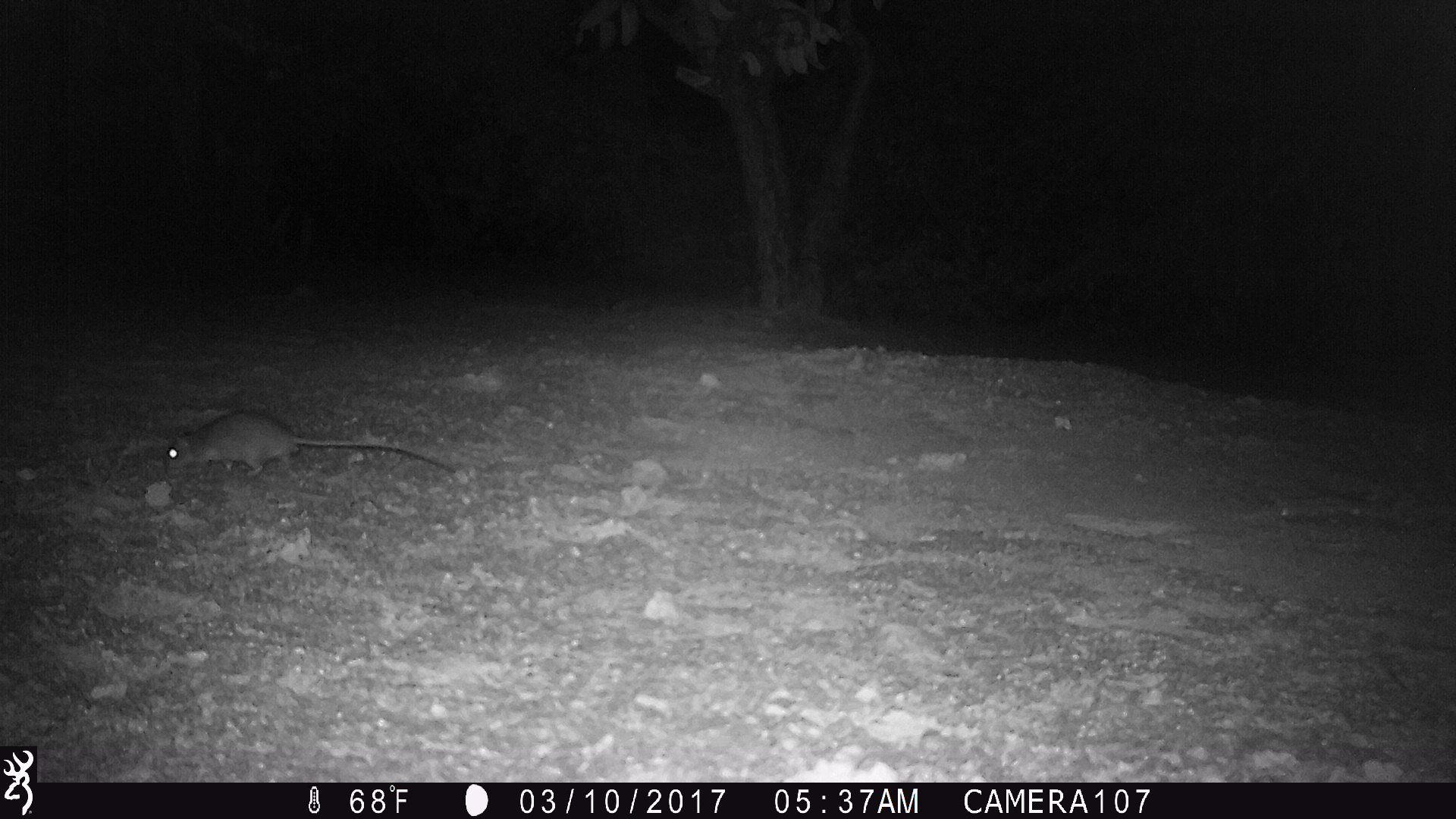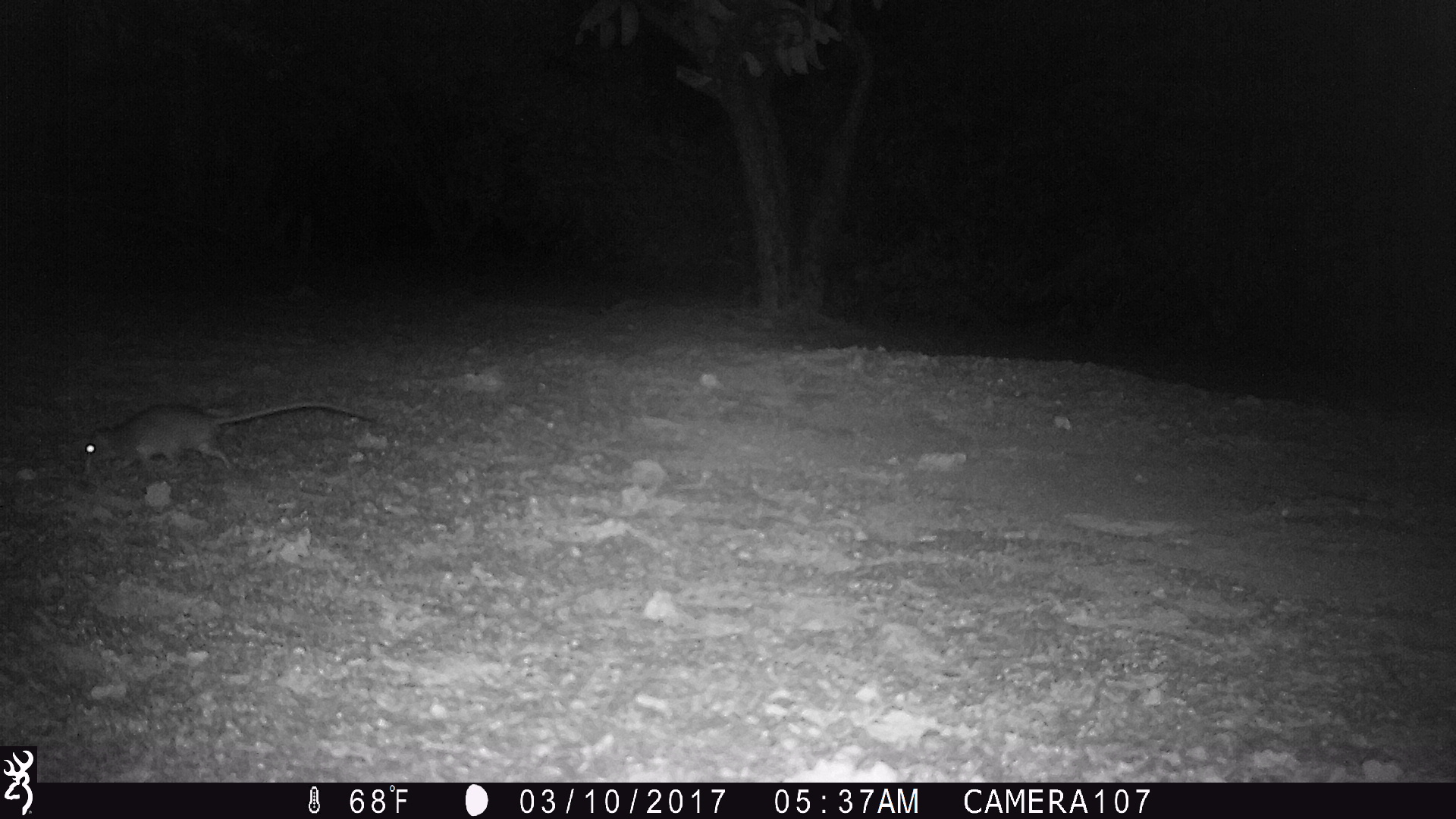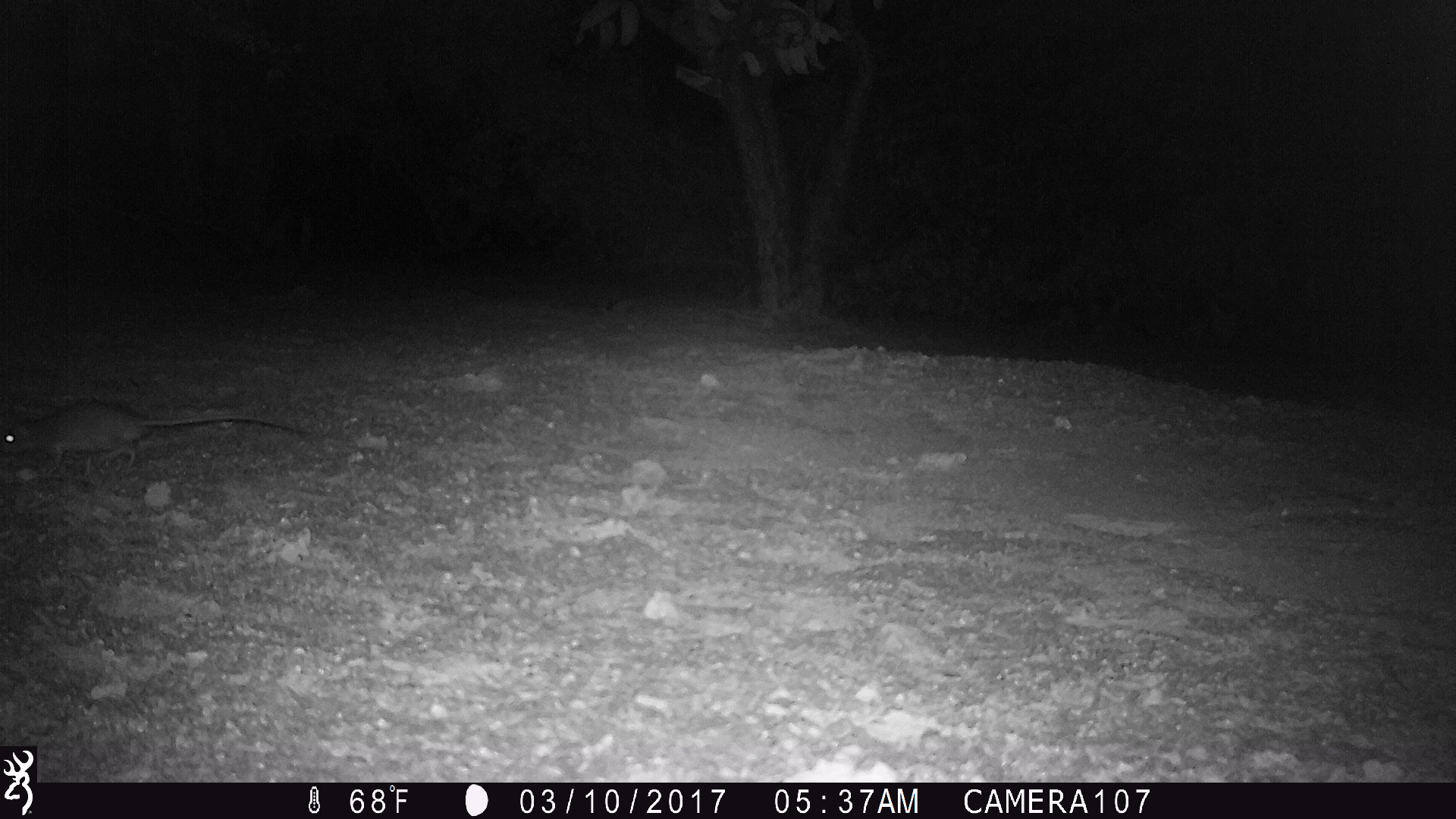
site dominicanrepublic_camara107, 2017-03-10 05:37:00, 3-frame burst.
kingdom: Animalia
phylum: Chordata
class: Mammalia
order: Rodentia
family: Muridae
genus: Rattus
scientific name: Rattus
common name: rat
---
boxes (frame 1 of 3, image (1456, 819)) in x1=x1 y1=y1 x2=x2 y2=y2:
rat: x1=156 y1=410 x2=454 y2=479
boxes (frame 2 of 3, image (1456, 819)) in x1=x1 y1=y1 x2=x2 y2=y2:
rat: x1=72 y1=398 x2=375 y2=477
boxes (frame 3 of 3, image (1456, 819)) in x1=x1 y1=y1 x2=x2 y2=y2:
rat: x1=3 y1=399 x2=311 y2=474